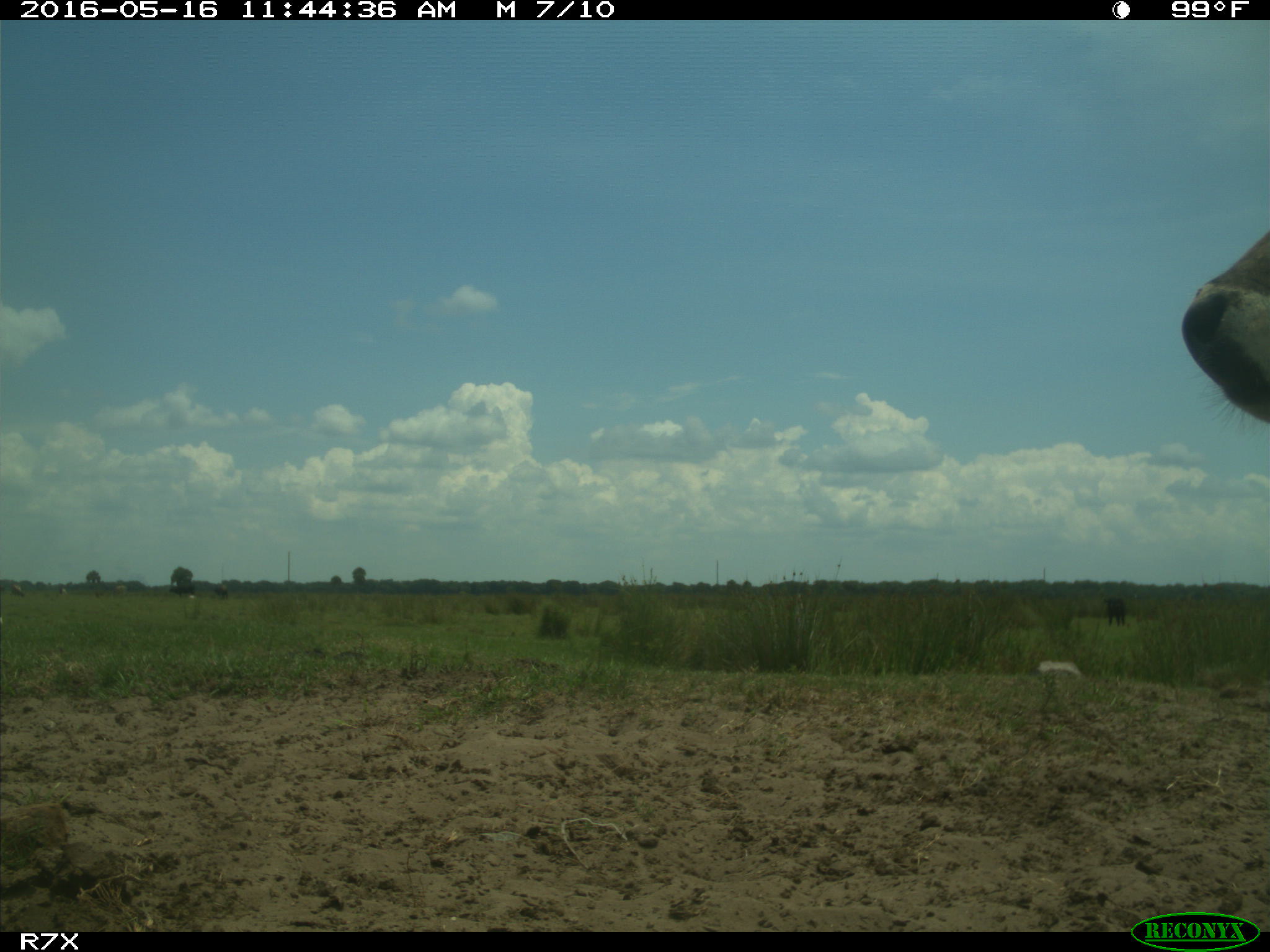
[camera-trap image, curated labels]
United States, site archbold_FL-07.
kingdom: Animalia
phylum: Chordata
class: Mammalia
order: Artiodactyla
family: Bovidae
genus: Bos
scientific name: Bos taurus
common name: domestic cow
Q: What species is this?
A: Bos taurus (domestic cow).